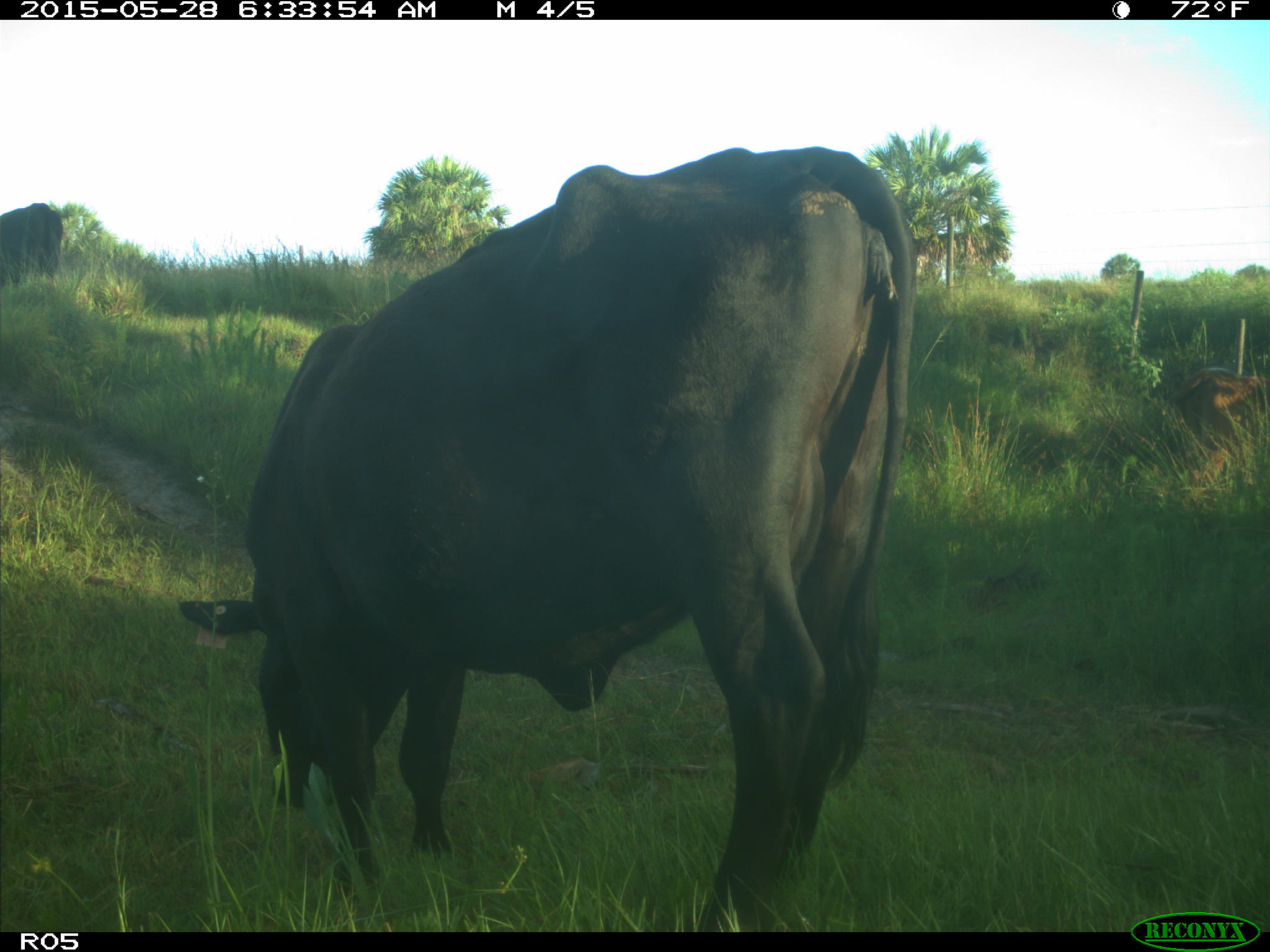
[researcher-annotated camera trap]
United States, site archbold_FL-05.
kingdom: Animalia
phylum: Chordata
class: Mammalia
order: Artiodactyla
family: Bovidae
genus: Bos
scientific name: Bos taurus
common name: domestic cow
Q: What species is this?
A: Bos taurus (domestic cow).